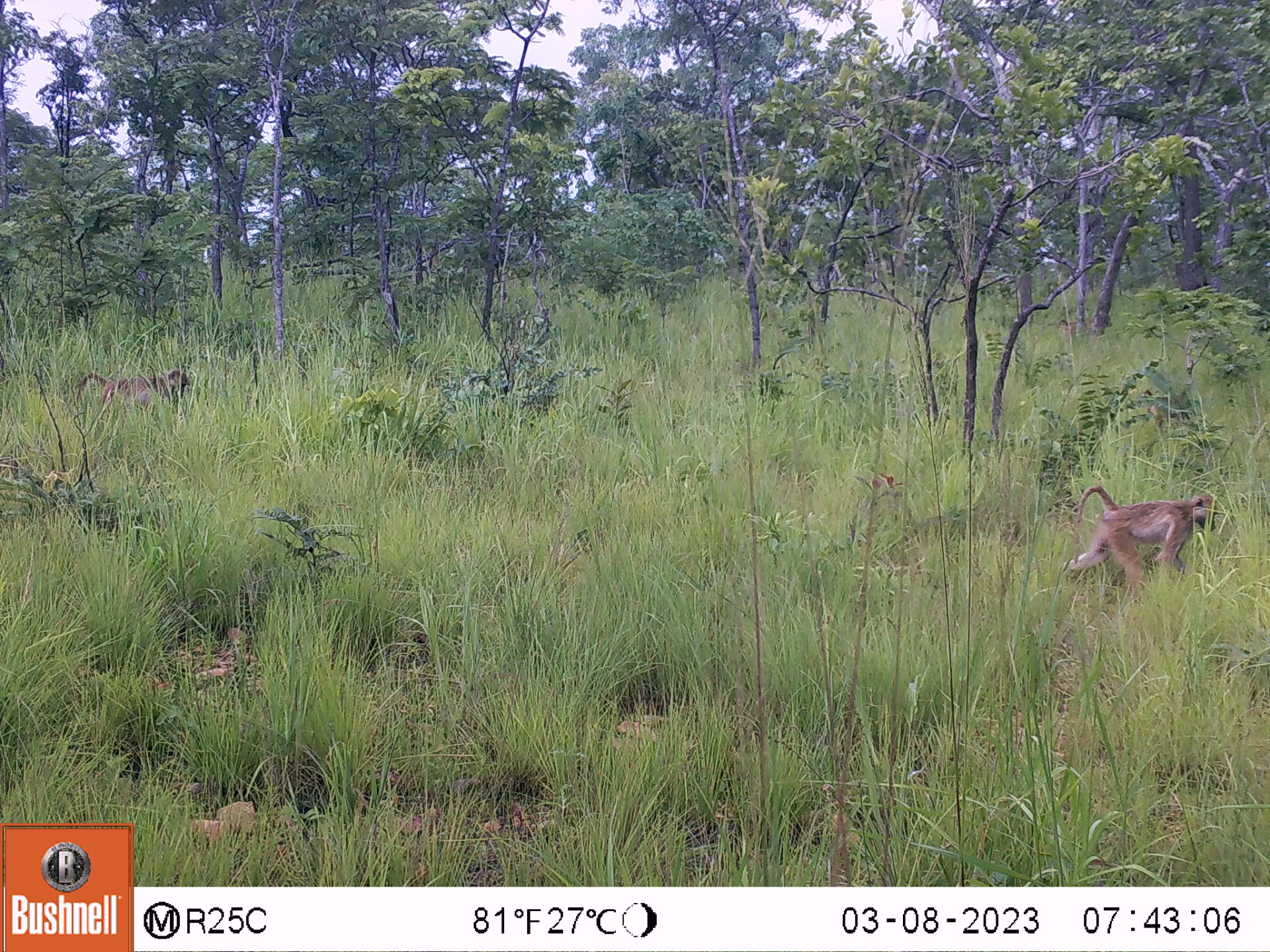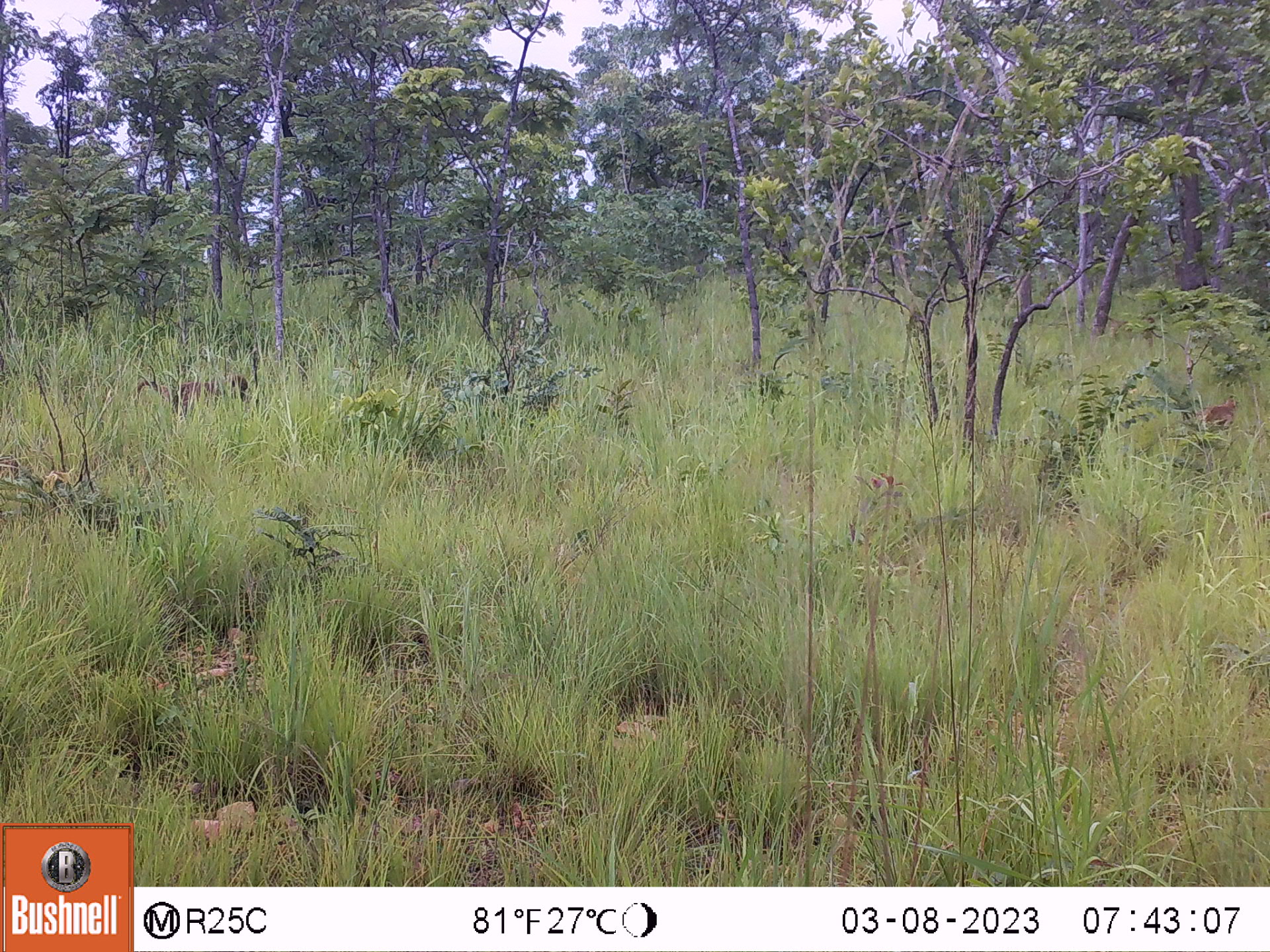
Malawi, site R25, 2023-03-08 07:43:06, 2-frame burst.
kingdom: Animalia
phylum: Chordata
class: Mammalia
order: Primates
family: Cercopithecidae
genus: Papio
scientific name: Papio cynocephalus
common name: yellow baboon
Yellow baboon (Papio cynocephalus), count 2.